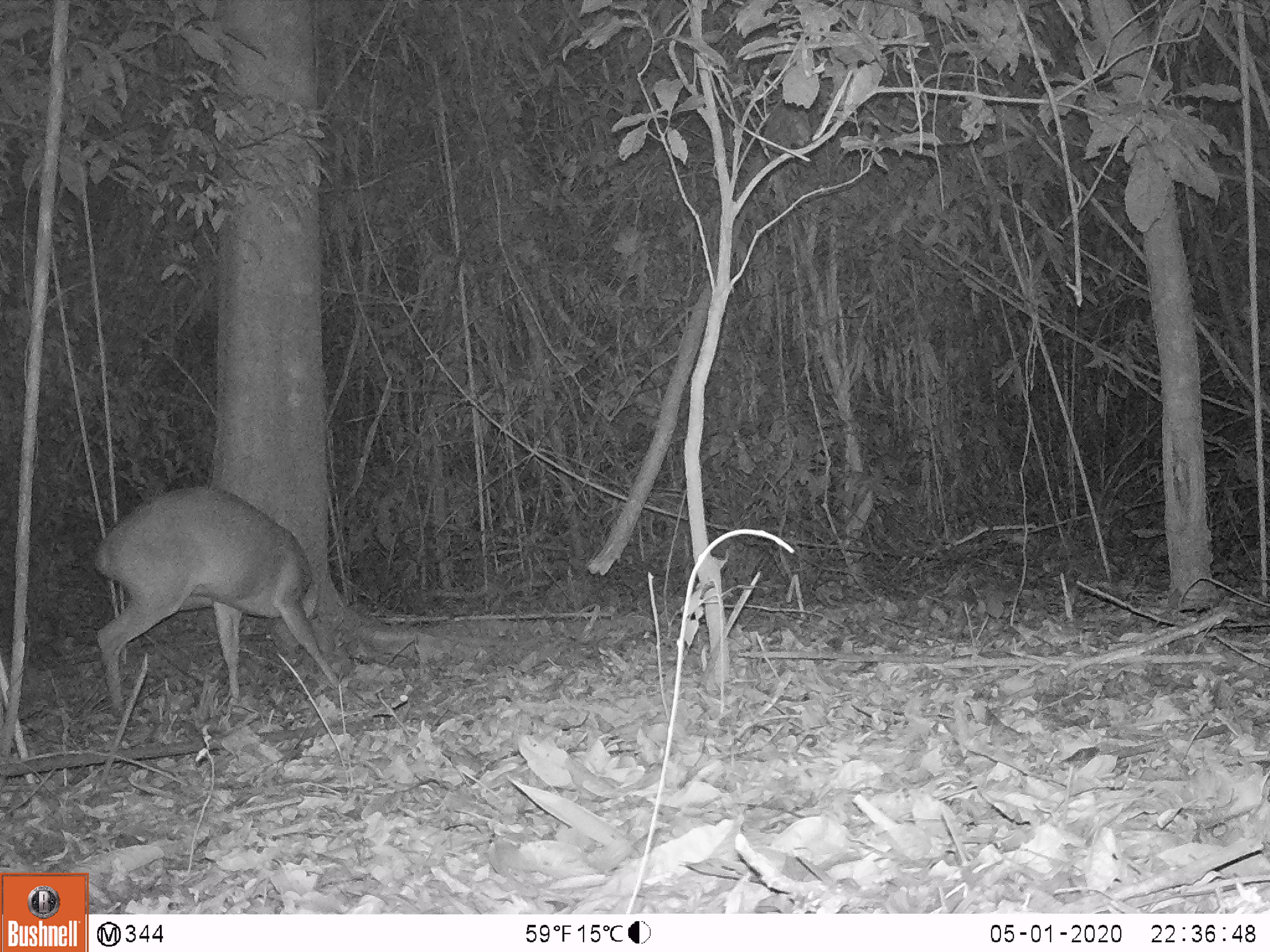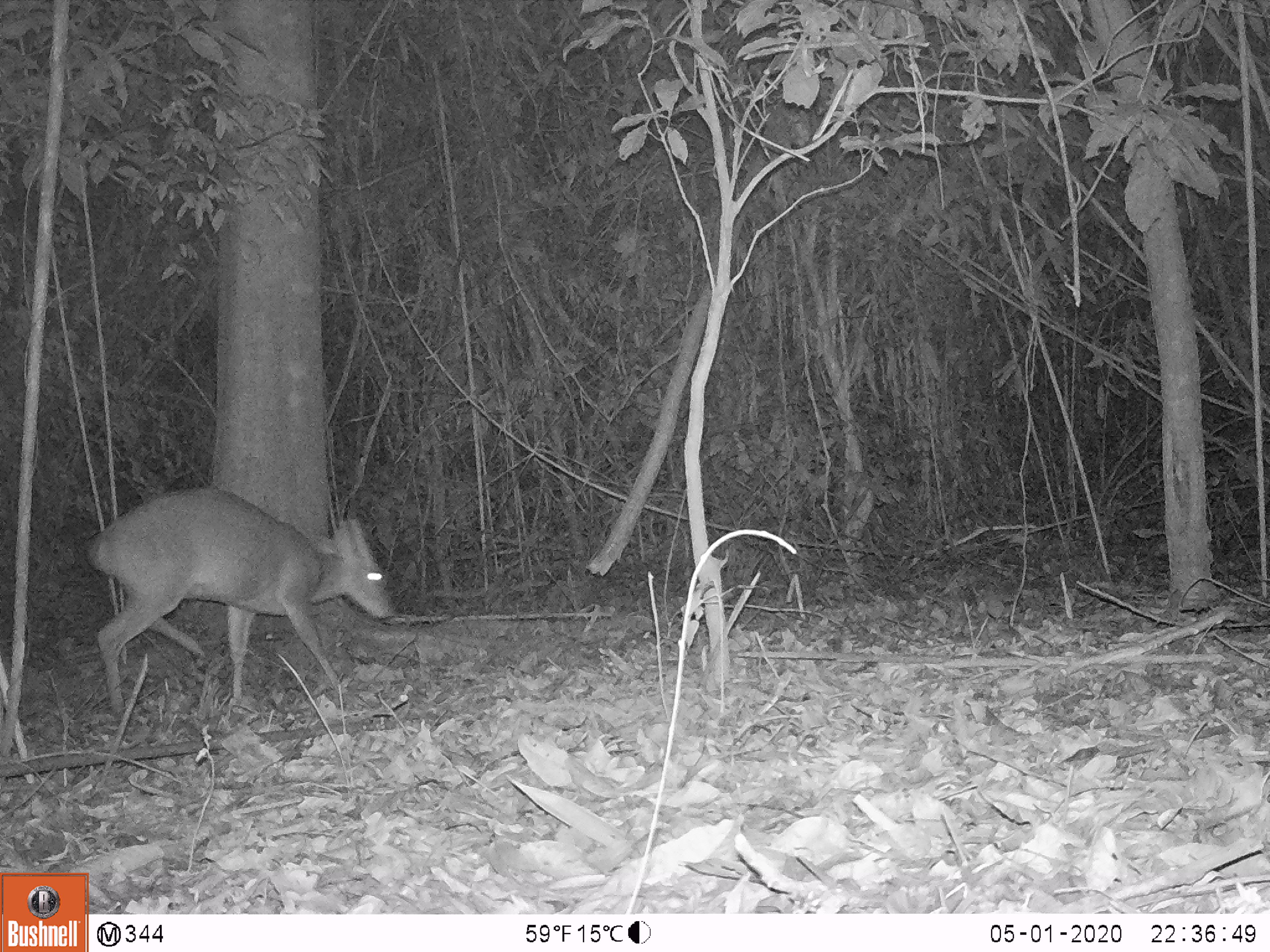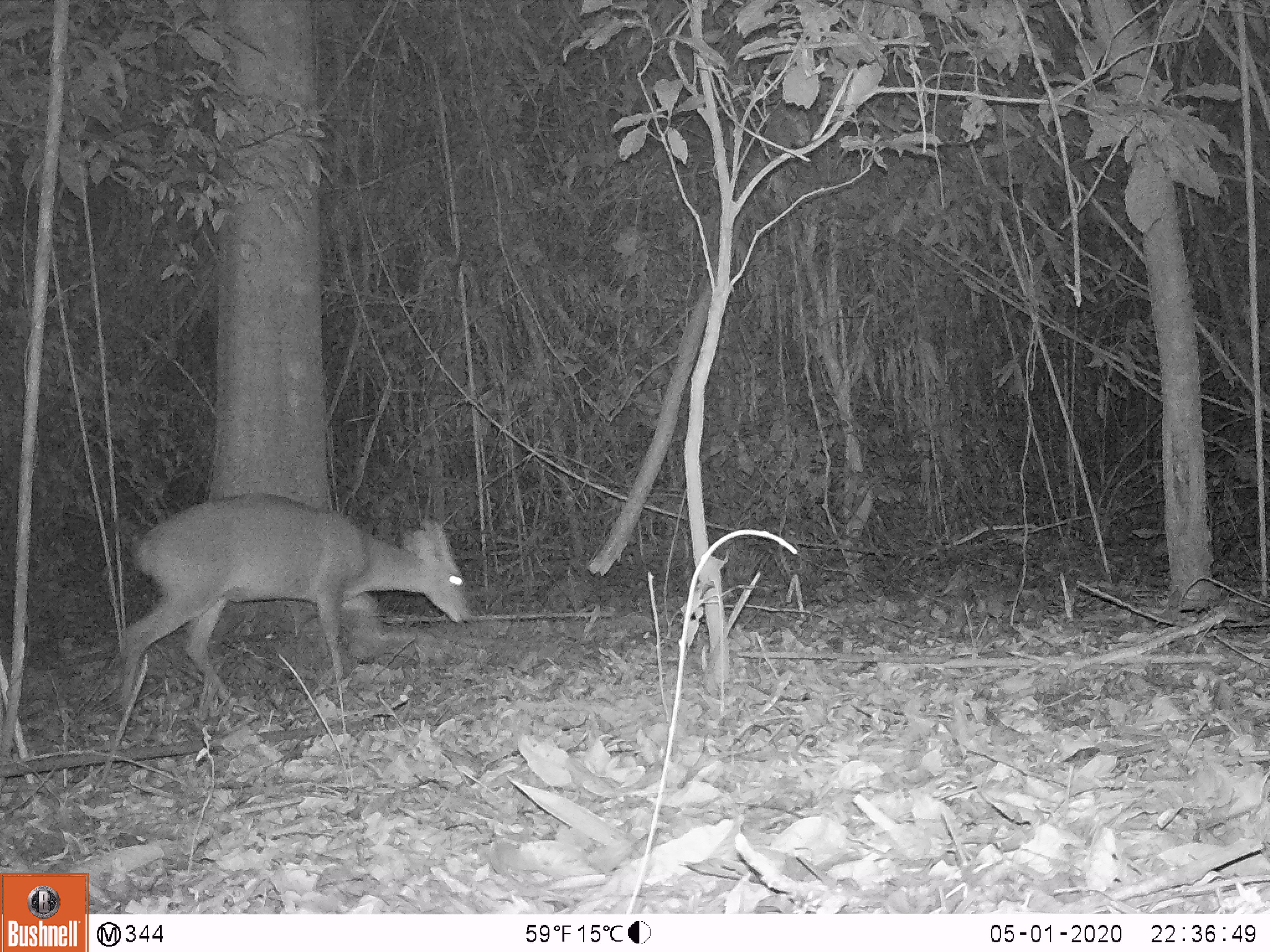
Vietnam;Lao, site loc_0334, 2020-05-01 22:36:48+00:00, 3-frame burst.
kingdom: Animalia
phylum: Chordata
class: Mammalia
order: Artiodactyla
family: Cervidae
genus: Muntiacus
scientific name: Muntiacus vuquangensis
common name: large-antlered muntjac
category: large antlered muntjac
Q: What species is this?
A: Large antlered muntjac (large-antlered muntjac) (Muntiacus vuquangensis).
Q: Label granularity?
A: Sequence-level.